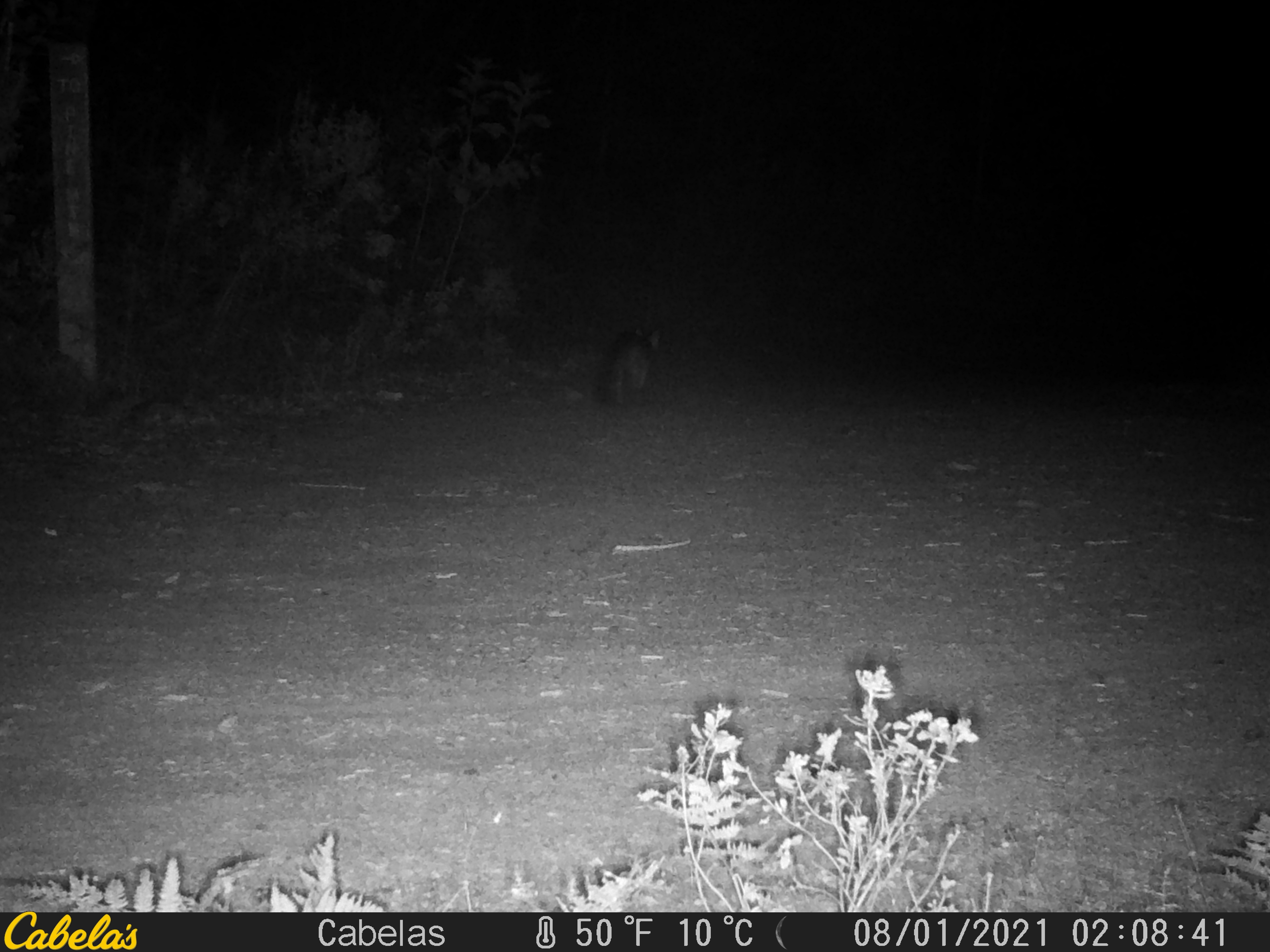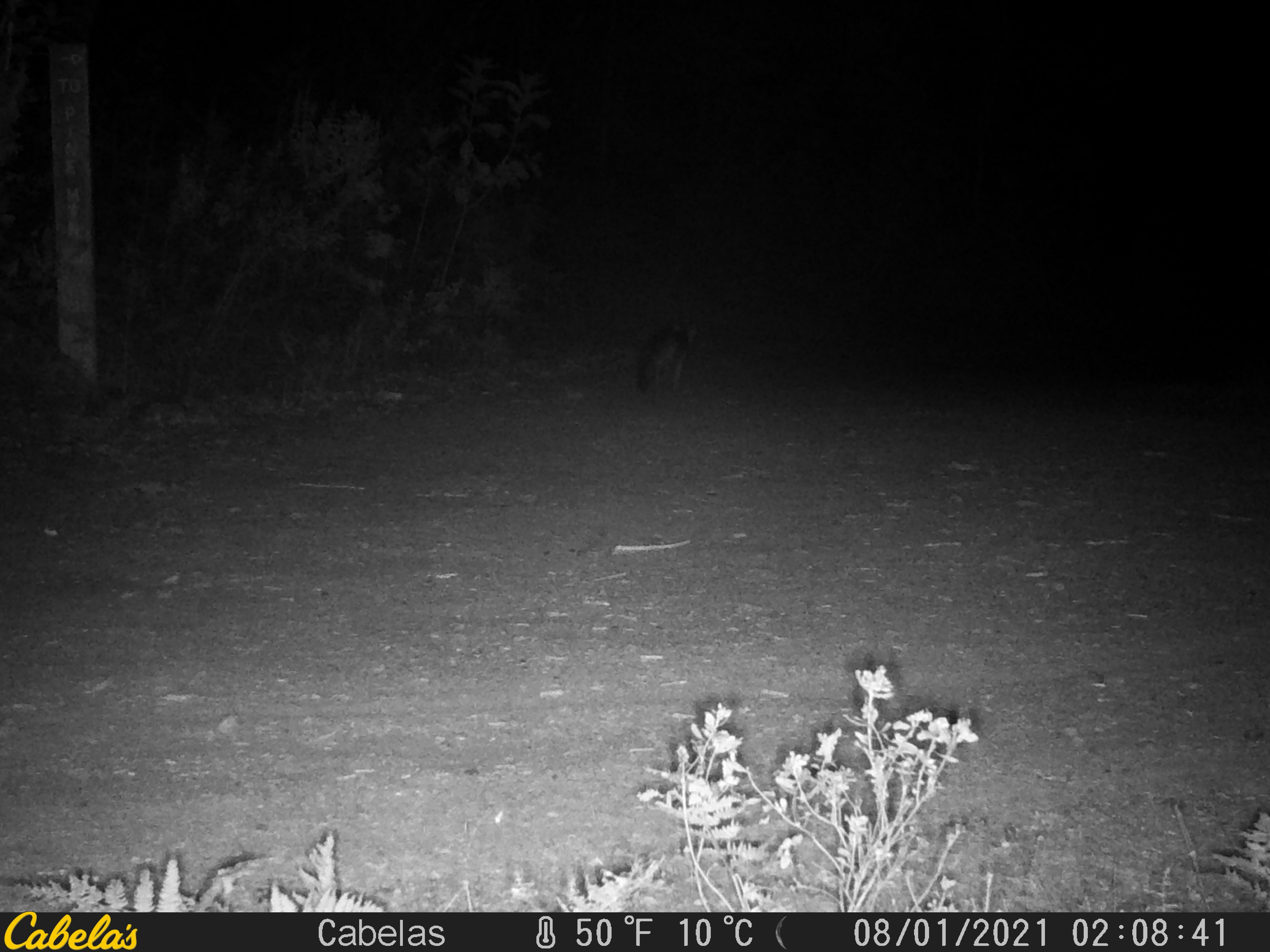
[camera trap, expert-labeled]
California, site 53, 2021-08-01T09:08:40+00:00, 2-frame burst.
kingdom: Animalia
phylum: Chordata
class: Mammalia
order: Carnivora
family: Canidae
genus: Urocyon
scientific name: Urocyon cinereoargenteus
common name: gray fox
Gray fox (Urocyon cinereoargenteus).